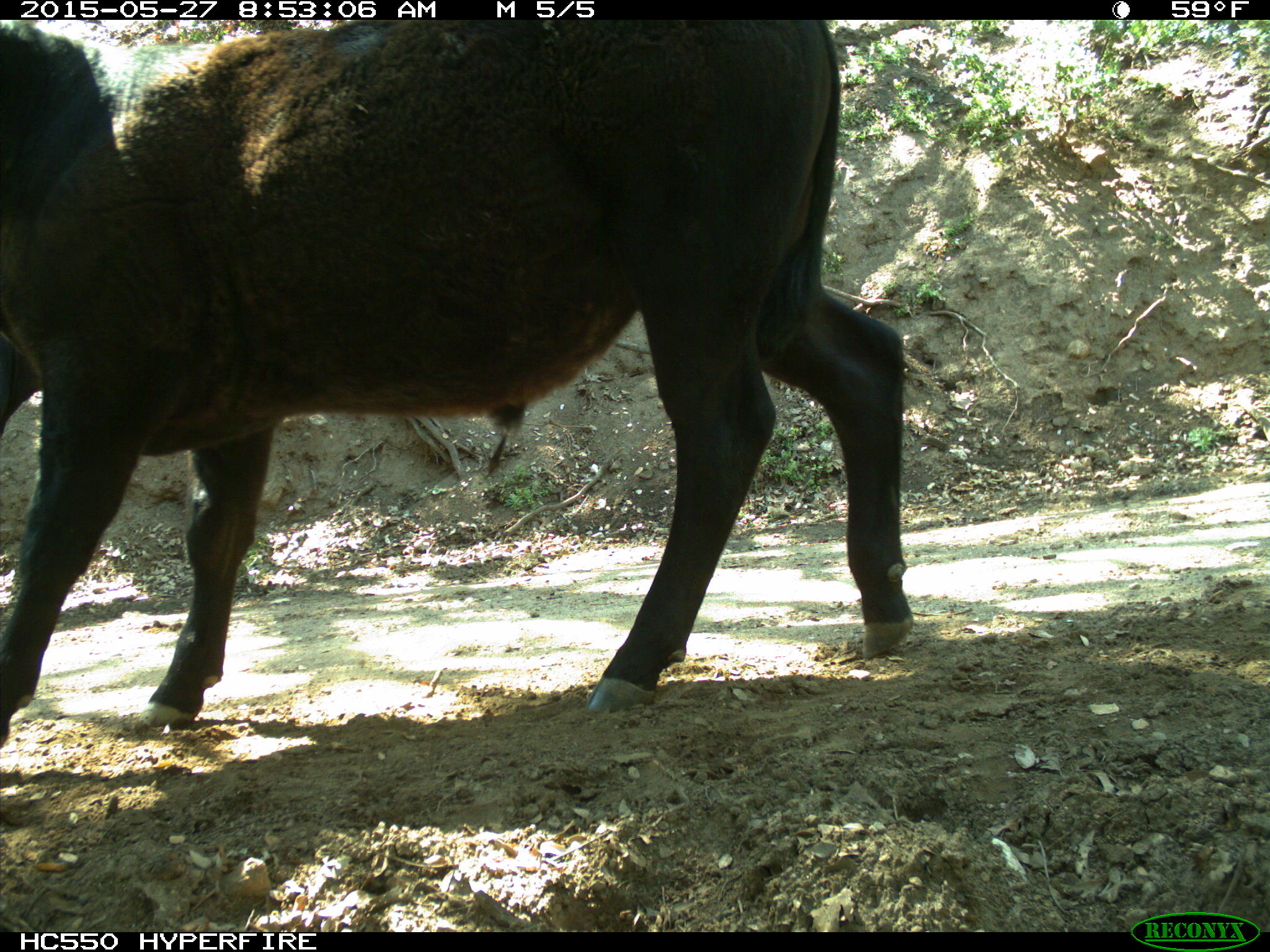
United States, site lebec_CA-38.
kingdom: Animalia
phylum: Chordata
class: Mammalia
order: Artiodactyla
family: Bovidae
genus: Bos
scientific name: Bos taurus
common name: domestic cow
Bos taurus (domestic cow).